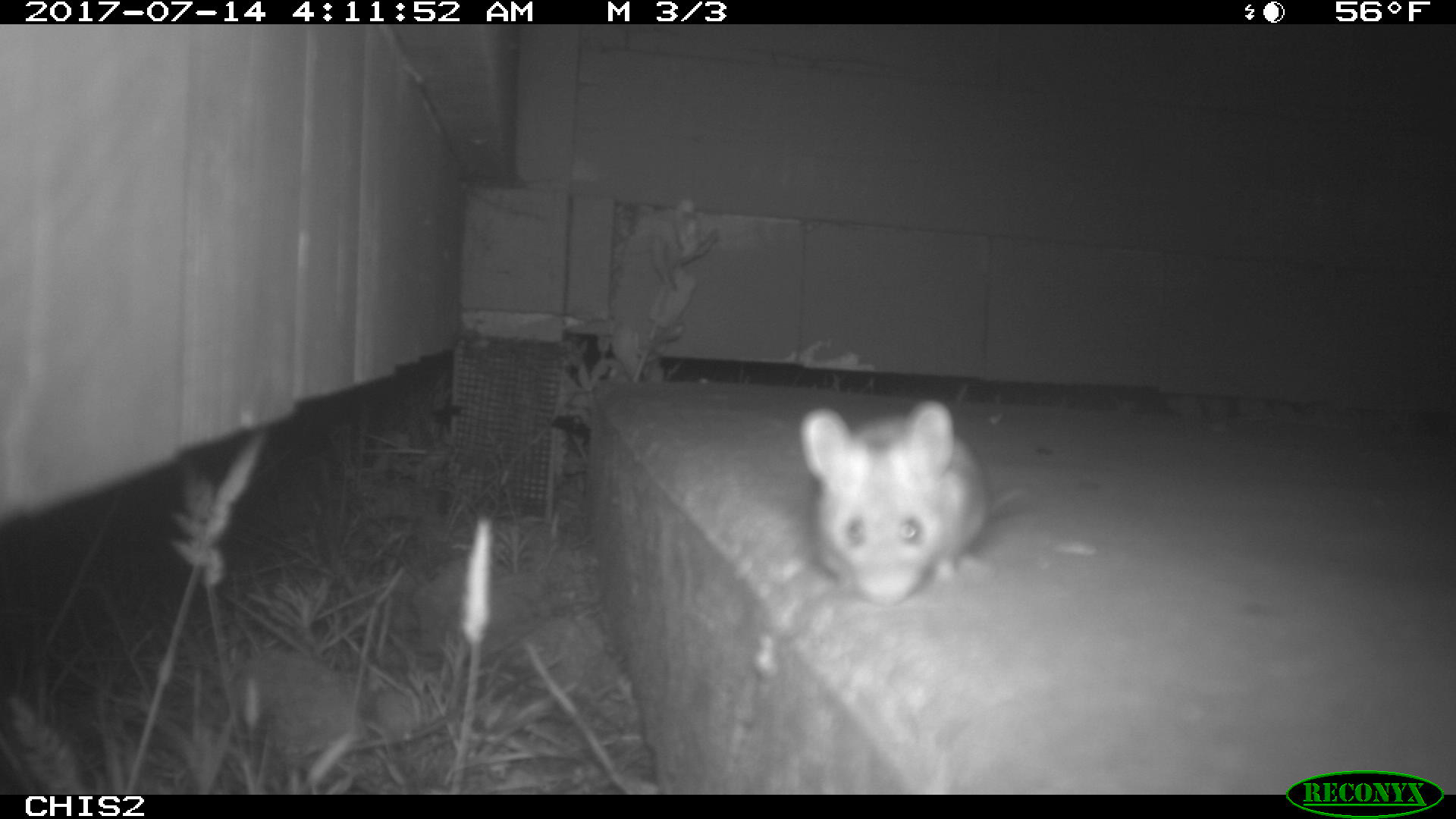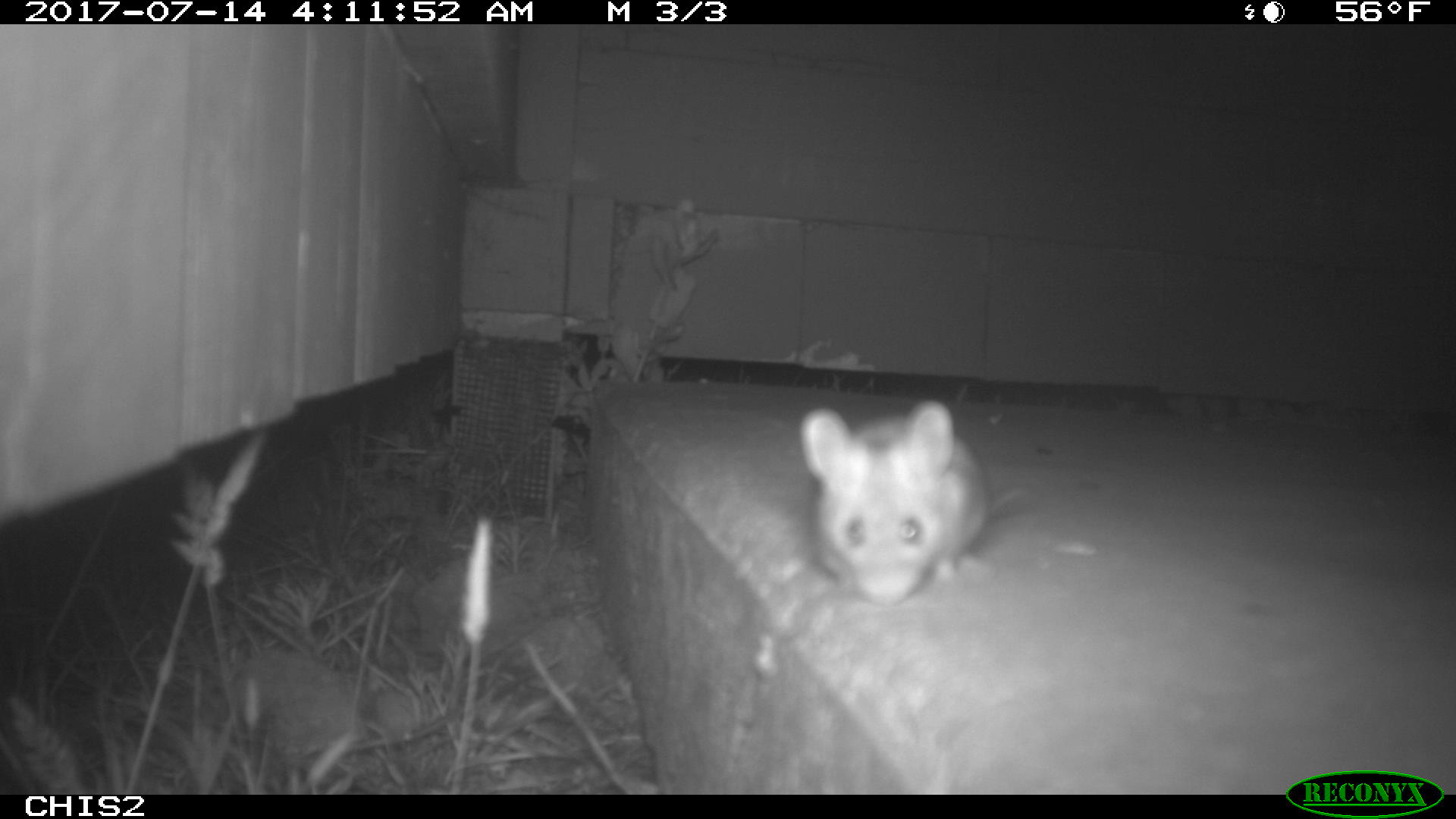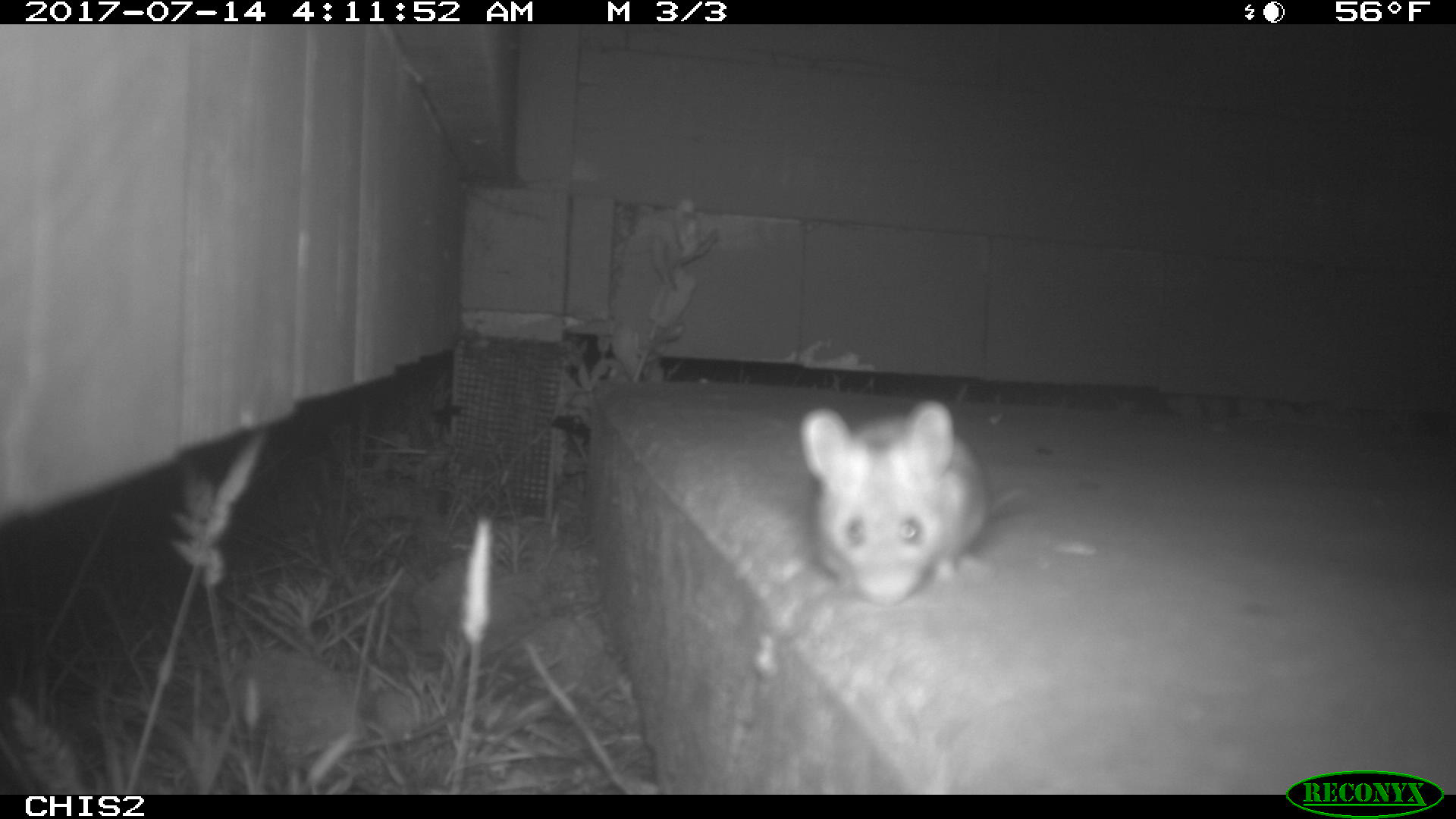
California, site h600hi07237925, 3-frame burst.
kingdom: Animalia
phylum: Chordata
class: Mammalia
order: Rodentia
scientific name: Rodentia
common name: rodent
Rodent (Rodentia).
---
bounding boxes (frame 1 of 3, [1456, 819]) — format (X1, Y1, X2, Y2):
rodent: (800, 400, 1027, 601)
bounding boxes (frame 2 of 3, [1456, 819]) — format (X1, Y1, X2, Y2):
rodent: (797, 399, 1025, 607)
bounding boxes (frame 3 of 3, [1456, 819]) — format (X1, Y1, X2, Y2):
rodent: (799, 401, 1025, 607)